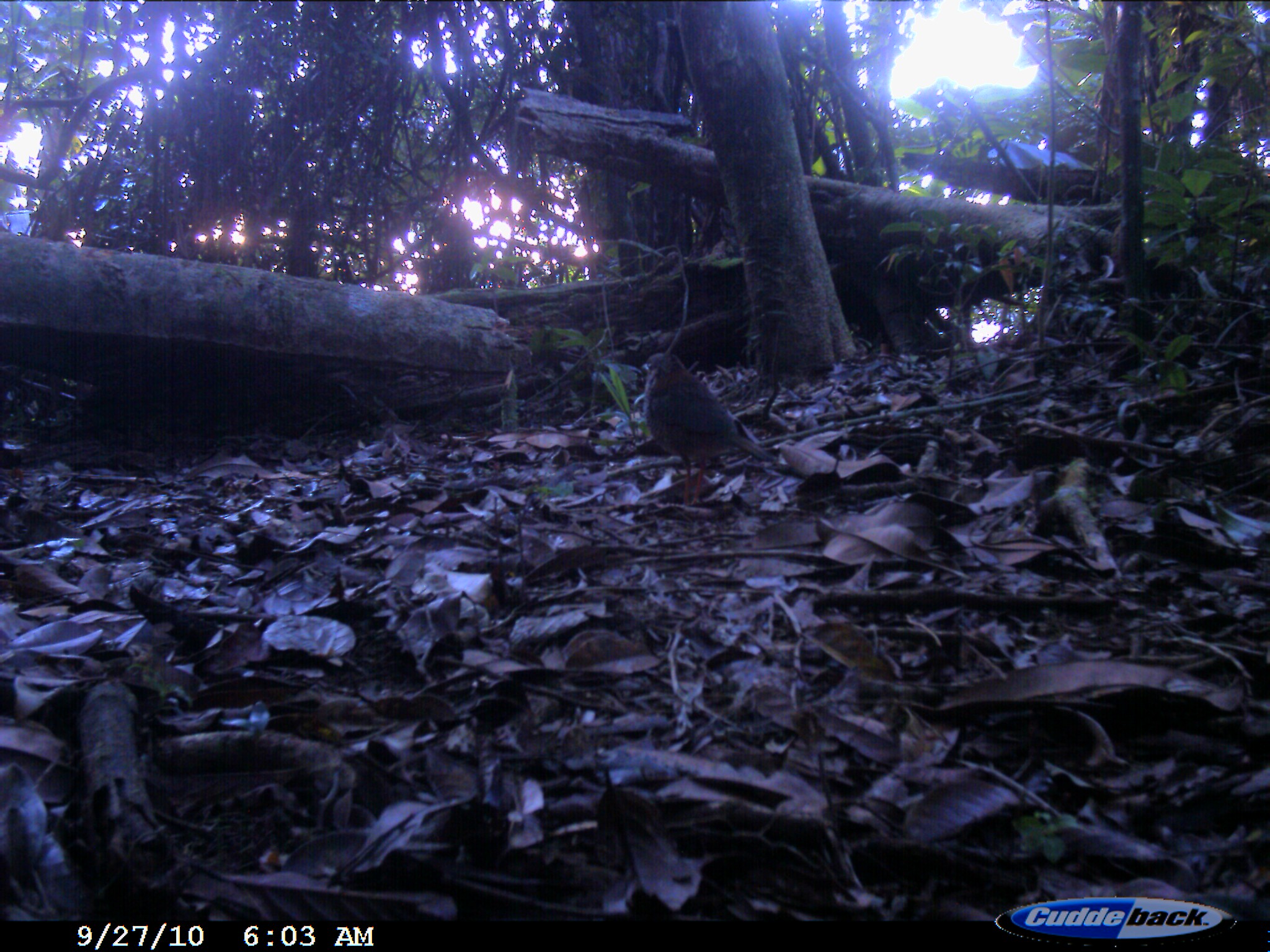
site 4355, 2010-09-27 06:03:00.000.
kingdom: Animalia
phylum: Chordata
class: Aves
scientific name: Aves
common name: bird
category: unknown bird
Unknown bird (bird) (Aves), count 1.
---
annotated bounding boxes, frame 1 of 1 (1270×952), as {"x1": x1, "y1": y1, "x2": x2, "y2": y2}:
unknown bird: {"x1": 640, "y1": 351, "x2": 775, "y2": 506}